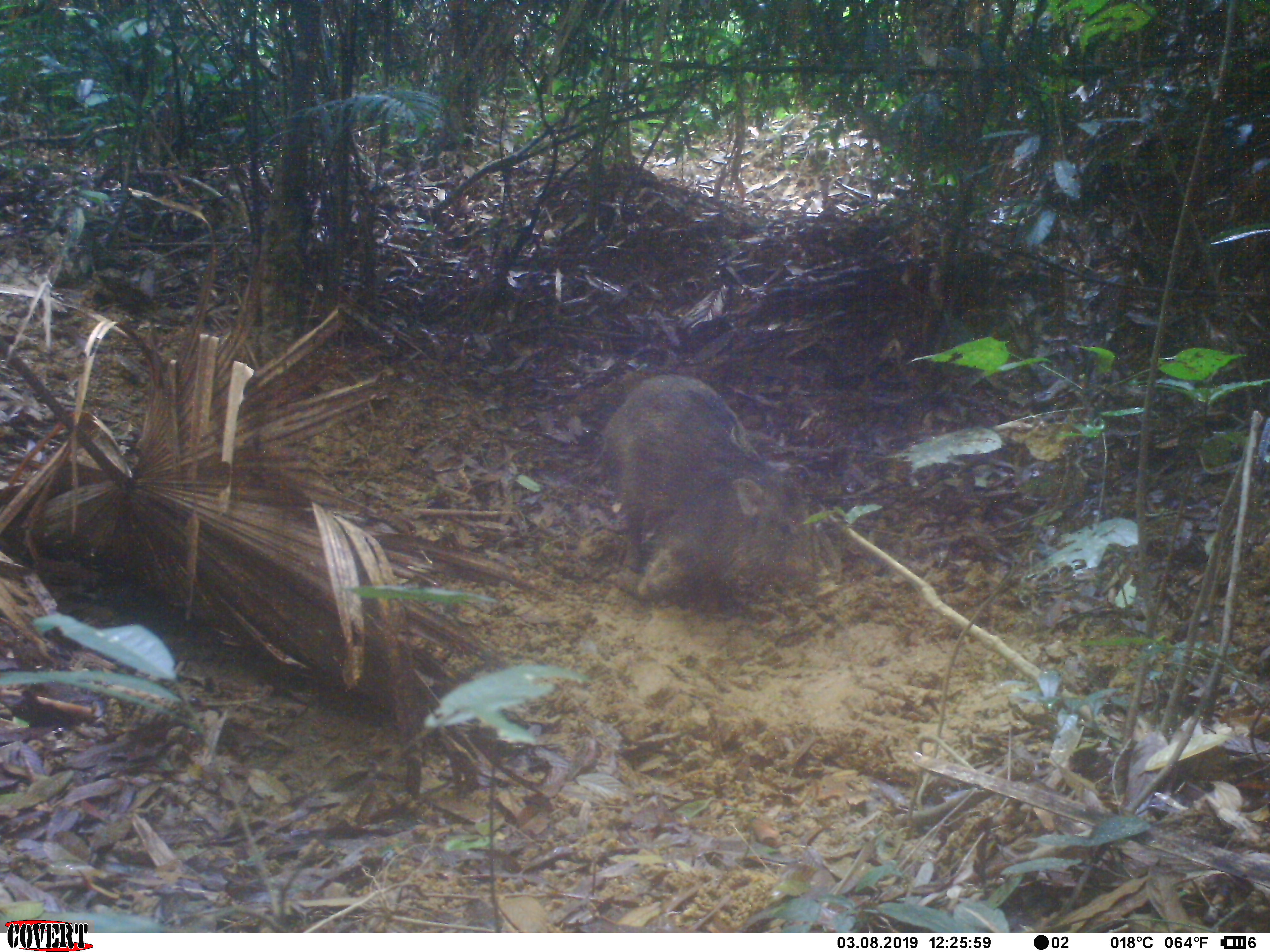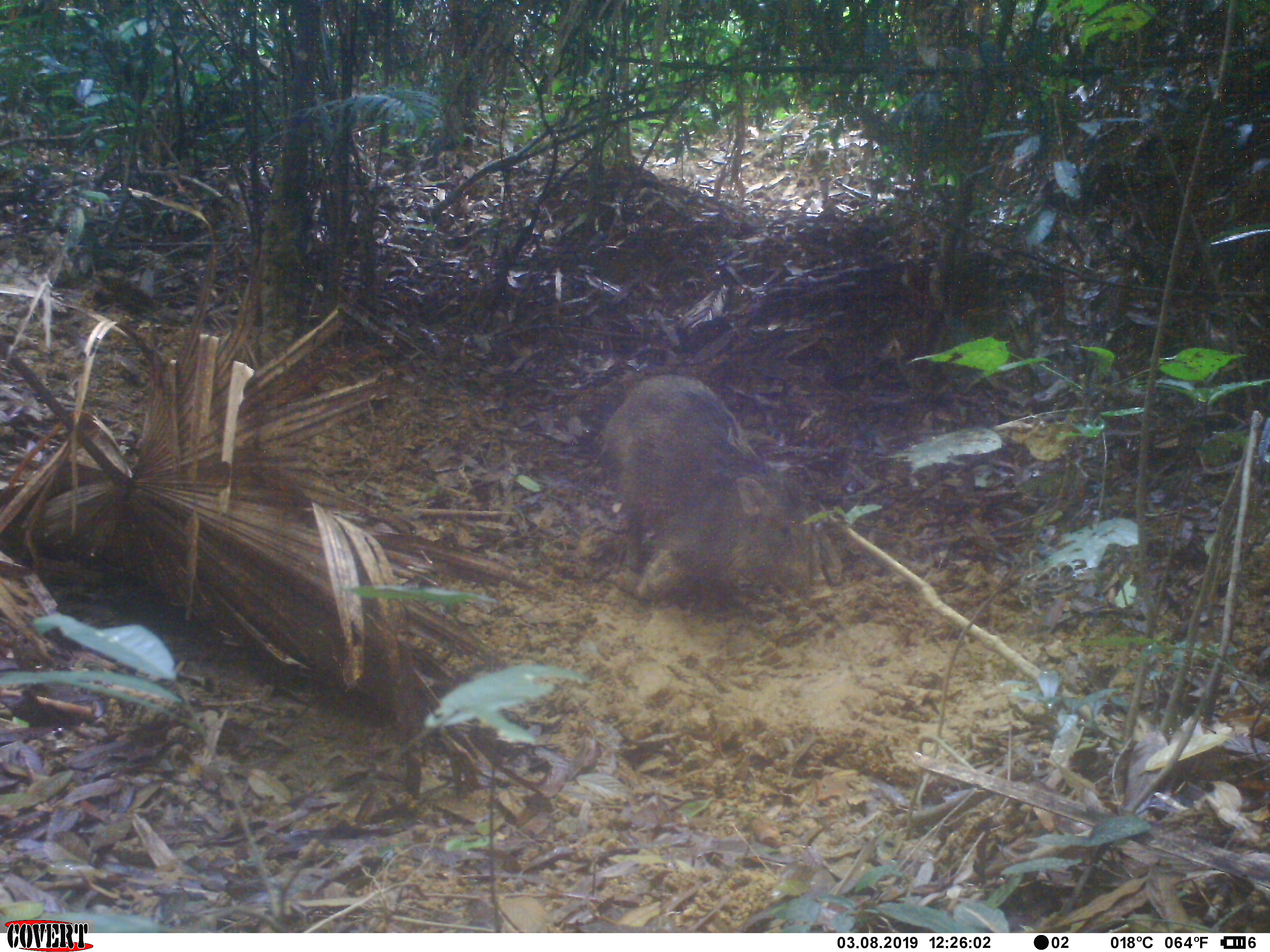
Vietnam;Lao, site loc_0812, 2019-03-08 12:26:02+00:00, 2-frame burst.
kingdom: Animalia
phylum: Chordata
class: Mammalia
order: Artiodactyla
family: Suidae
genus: Sus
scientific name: Sus scrofa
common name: eurasian wild pig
Eurasian wild pig (Sus scrofa). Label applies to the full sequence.